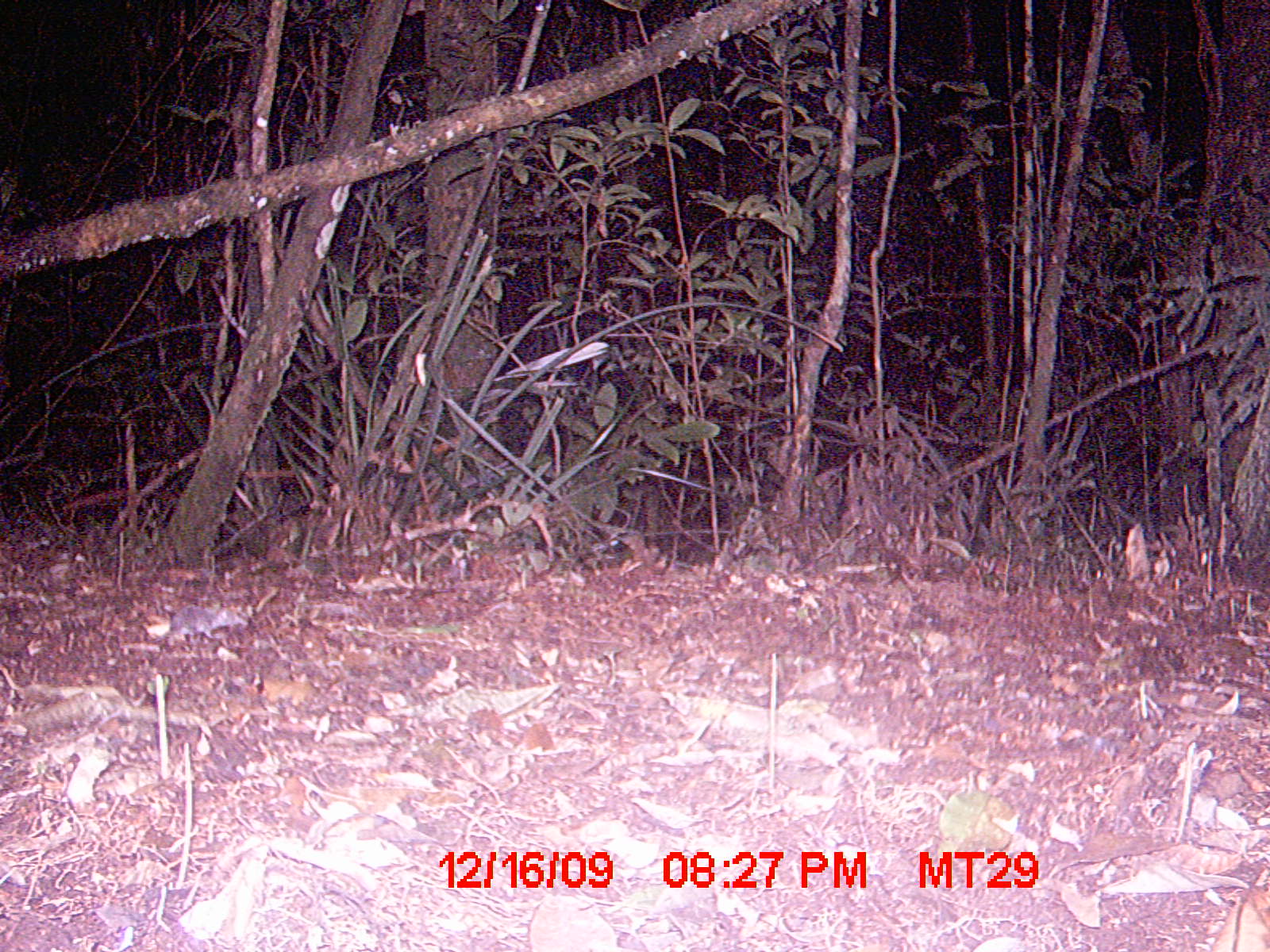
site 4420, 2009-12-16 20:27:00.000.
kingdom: Animalia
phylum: Chordata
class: Mammalia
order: Rodentia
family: Nesomyidae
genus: Eliurus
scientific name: Eliurus petteri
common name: petter's tuft-tailed rat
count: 1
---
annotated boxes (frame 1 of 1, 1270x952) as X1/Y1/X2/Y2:
eliurus petteri: 148/605/250/642